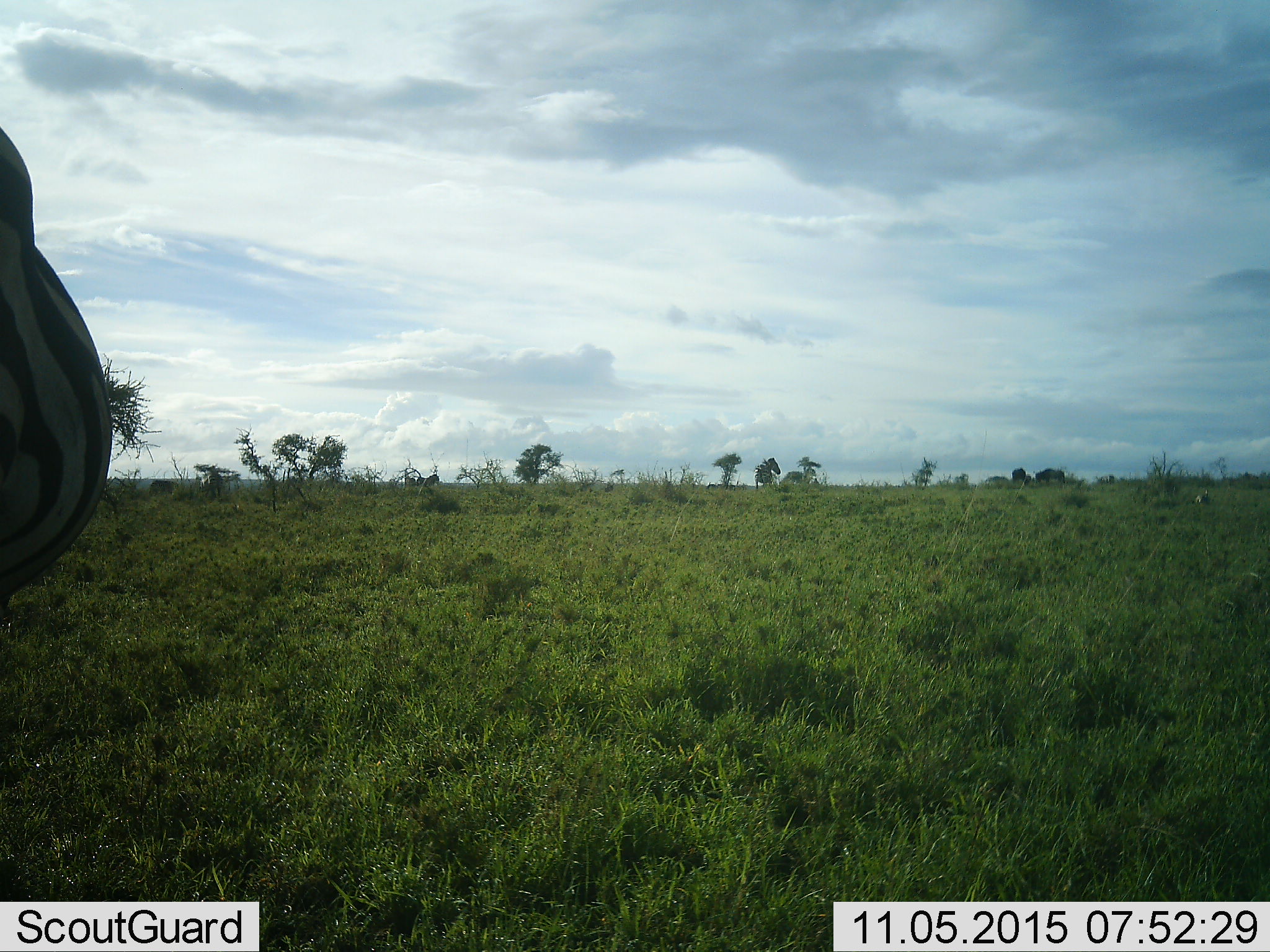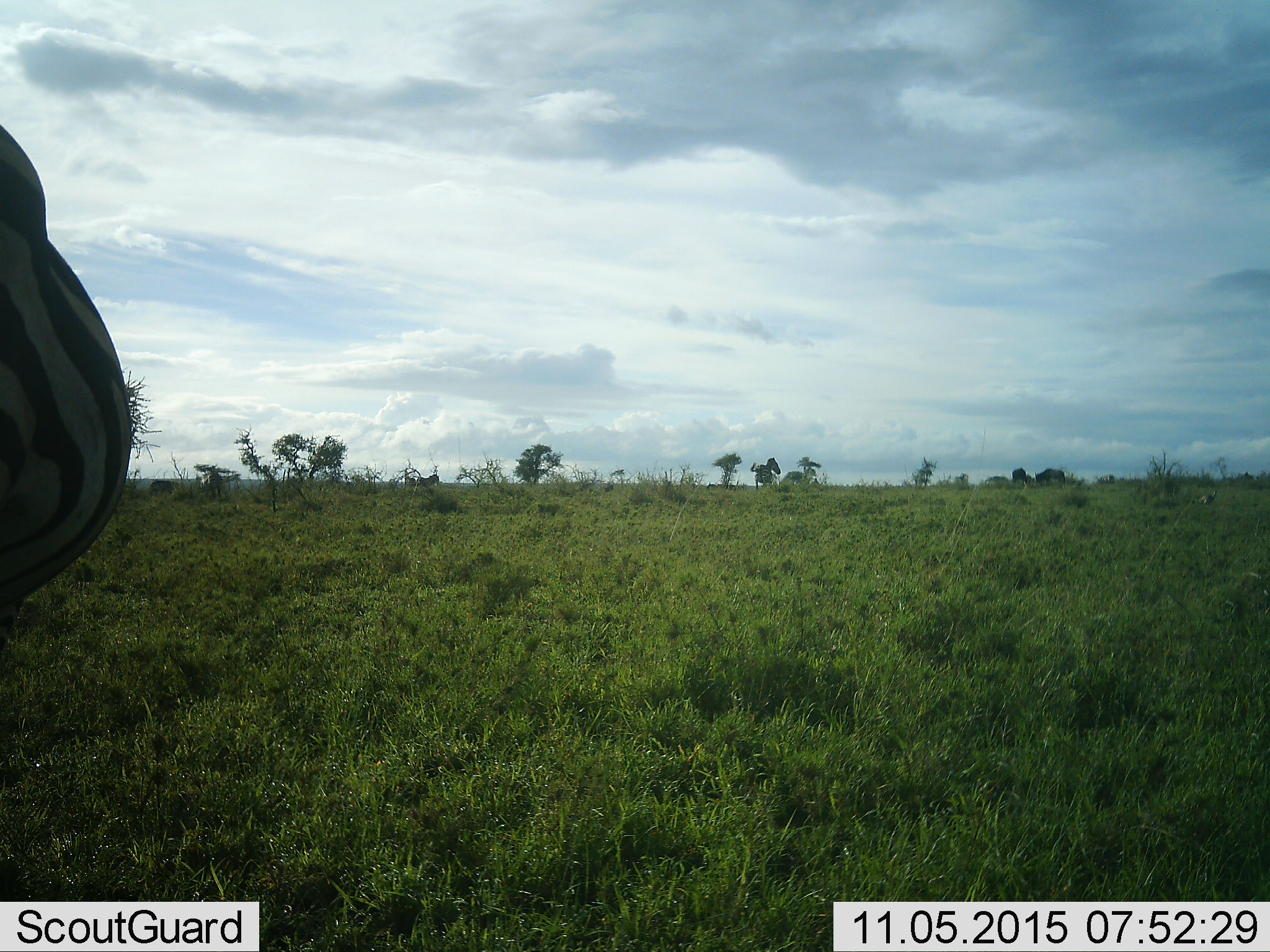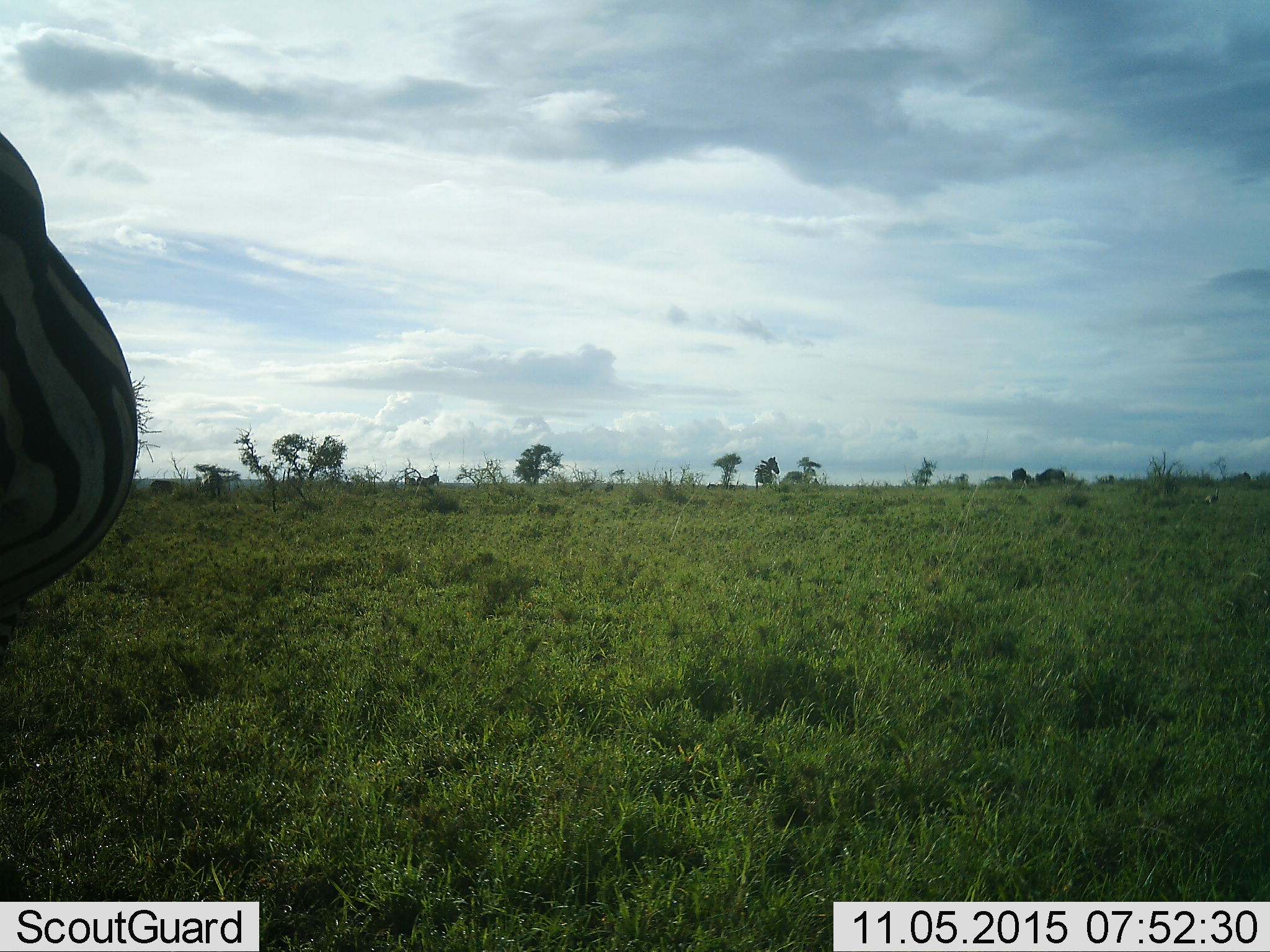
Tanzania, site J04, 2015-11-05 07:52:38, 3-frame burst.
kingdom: Animalia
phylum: Chordata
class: Mammalia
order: Perissodactyla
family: Equidae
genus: Equus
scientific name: Equus quagga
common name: plains zebra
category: zebra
Zebra (plains zebra) (Equus quagga), count 1. Behavior (volunteer vote fractions): standing 100%, resting 0%, moving 0%, interacting 0%. Young present (vote fraction): 0%. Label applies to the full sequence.